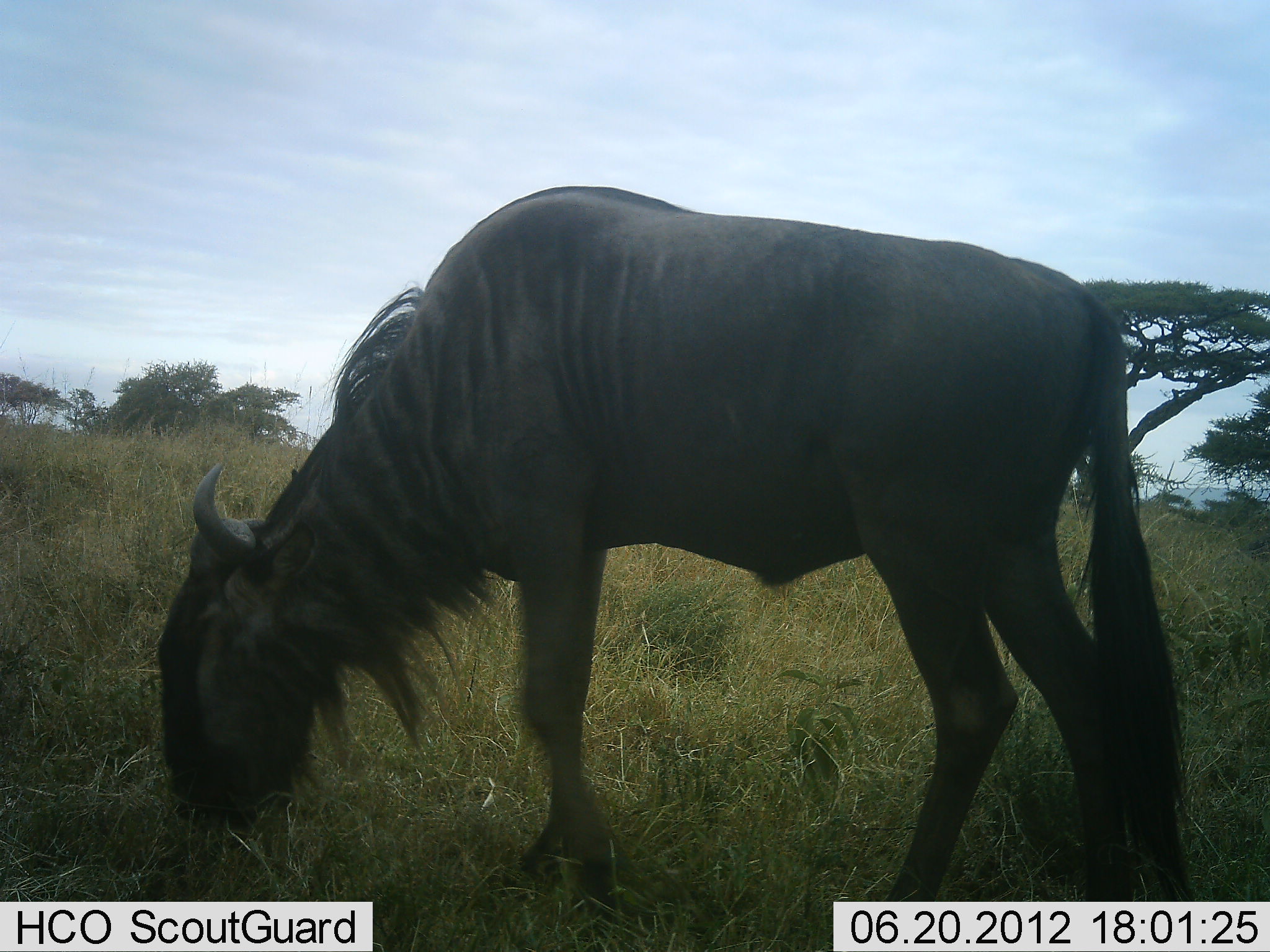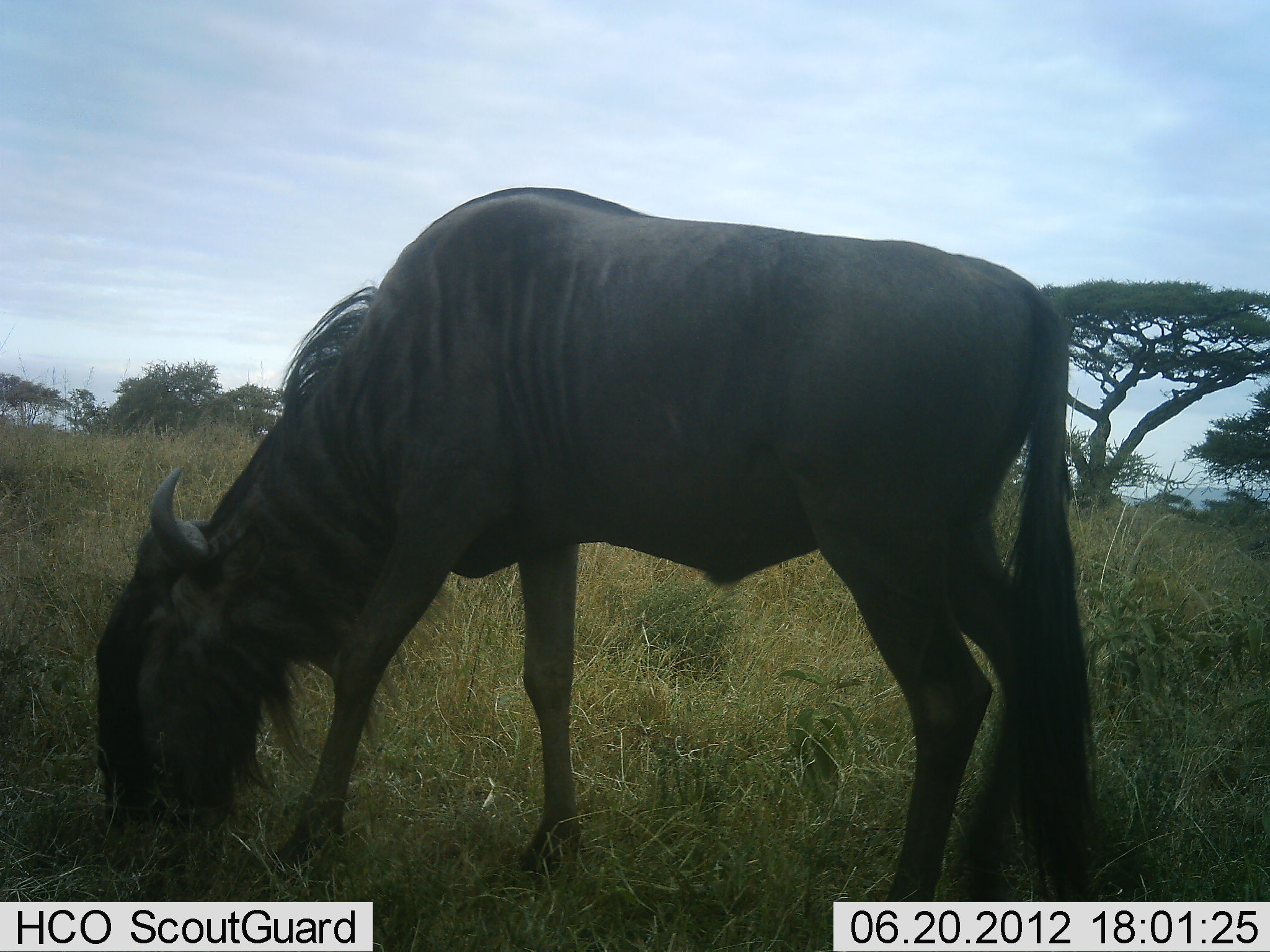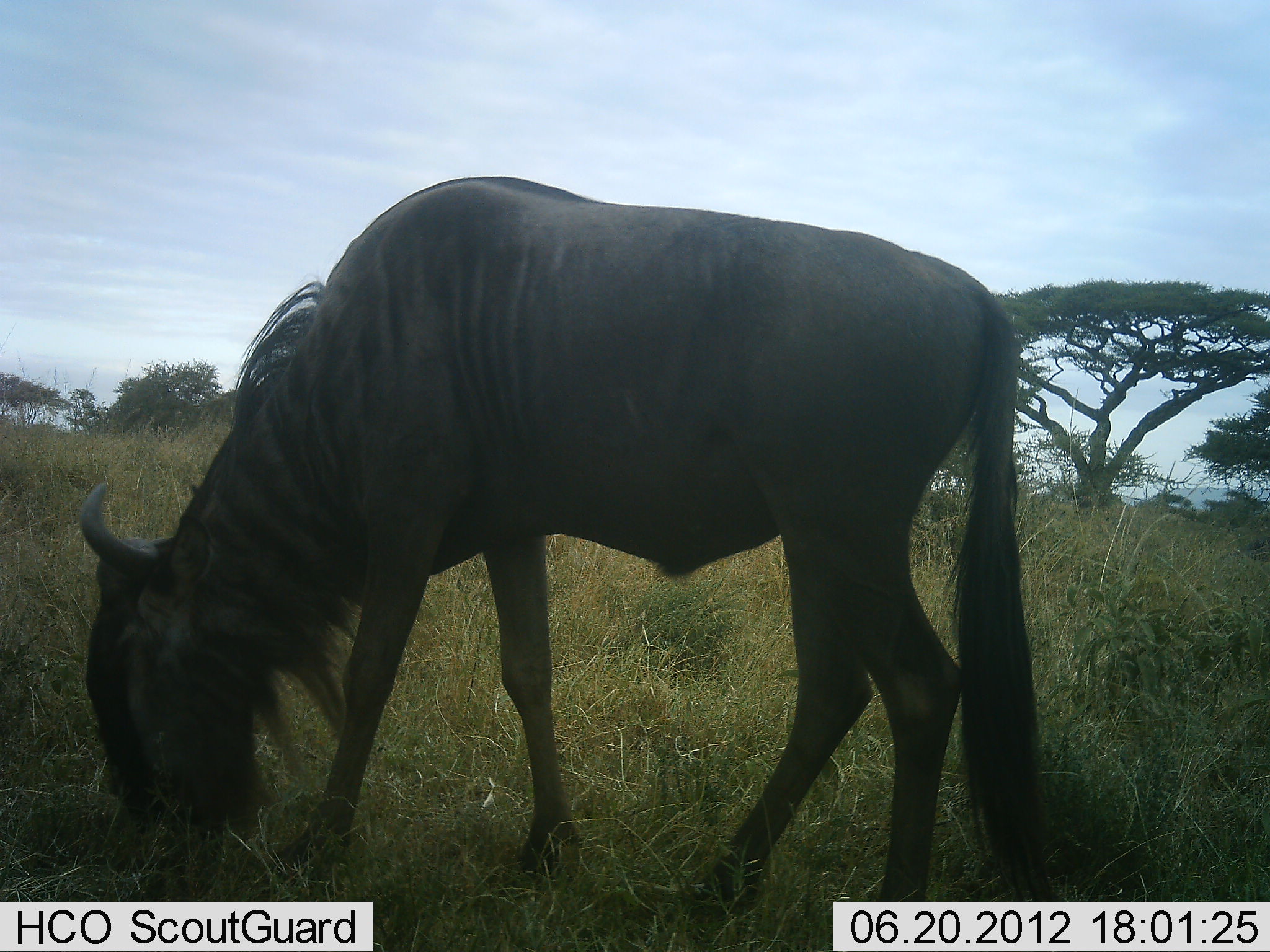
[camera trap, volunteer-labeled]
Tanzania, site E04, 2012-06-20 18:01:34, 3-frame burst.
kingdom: Animalia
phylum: Chordata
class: Mammalia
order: Artiodactyla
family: Bovidae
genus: Connochaetes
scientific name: Connochaetes taurinus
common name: blue wildebeest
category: wildebeest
Wildebeest (blue wildebeest) (Connochaetes taurinus), count 1. Behavior (volunteer vote fractions): standing 20%, resting 0%, moving 20%, interacting 0%. Young present (vote fraction): 0%. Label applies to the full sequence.